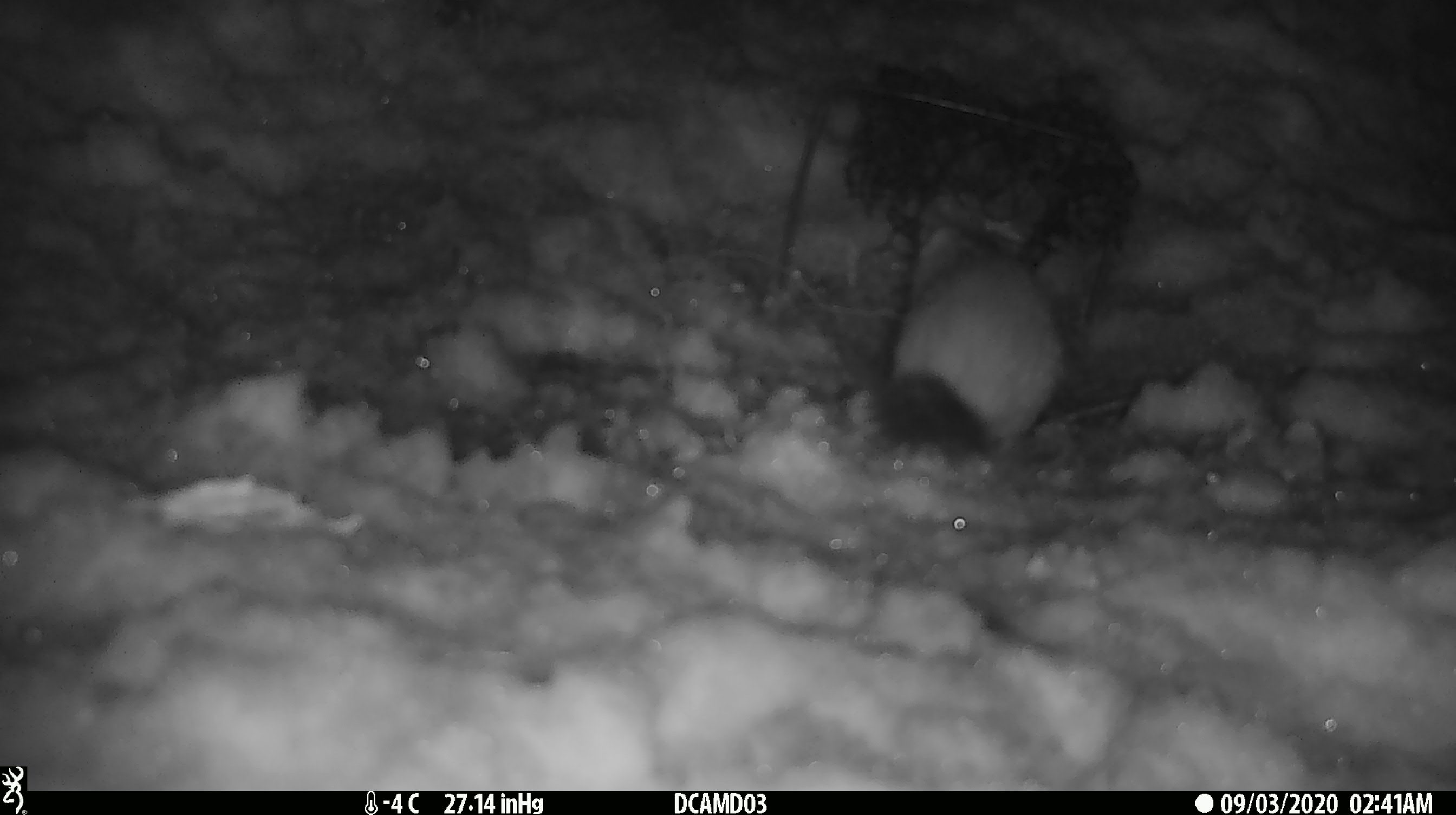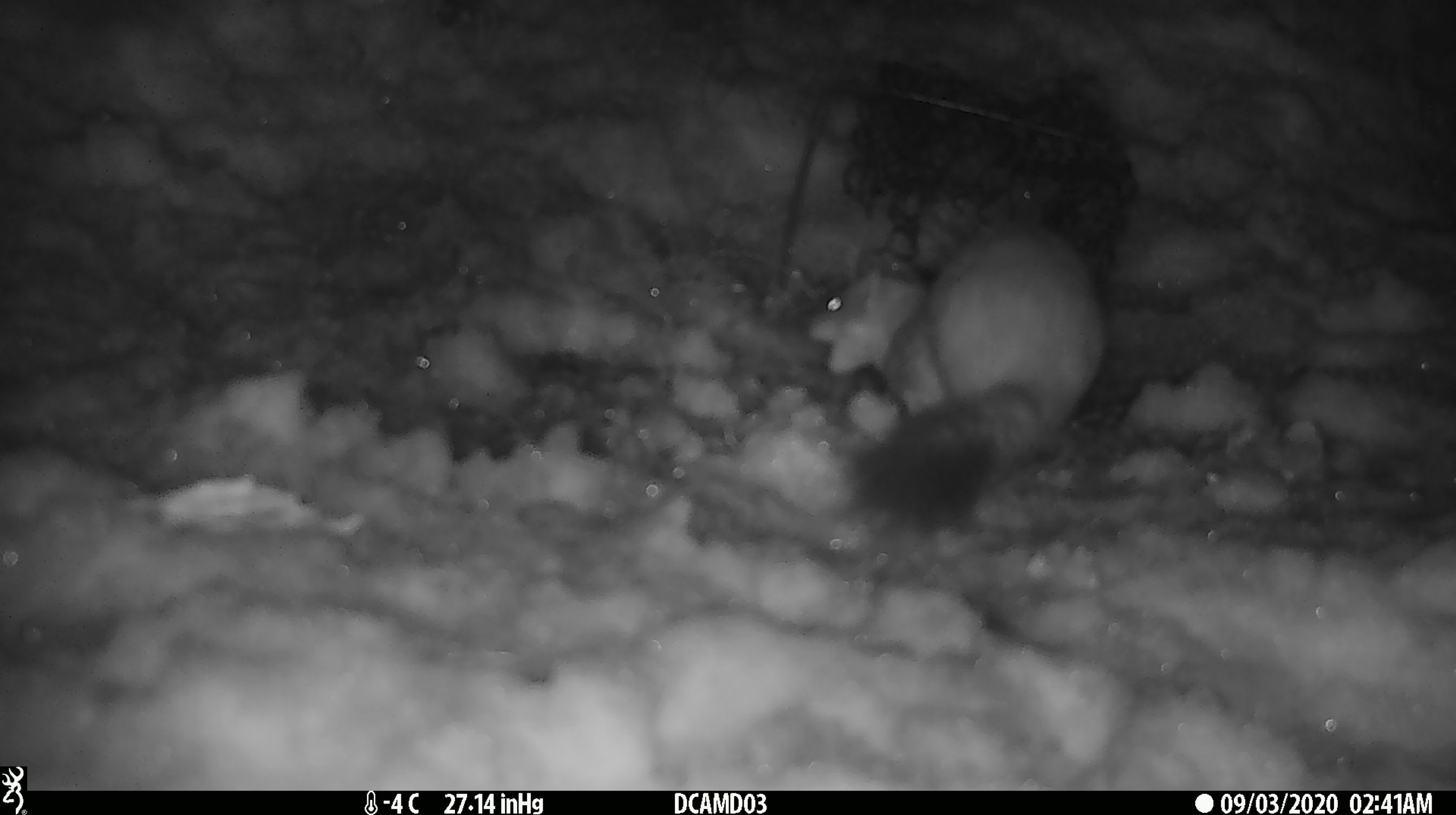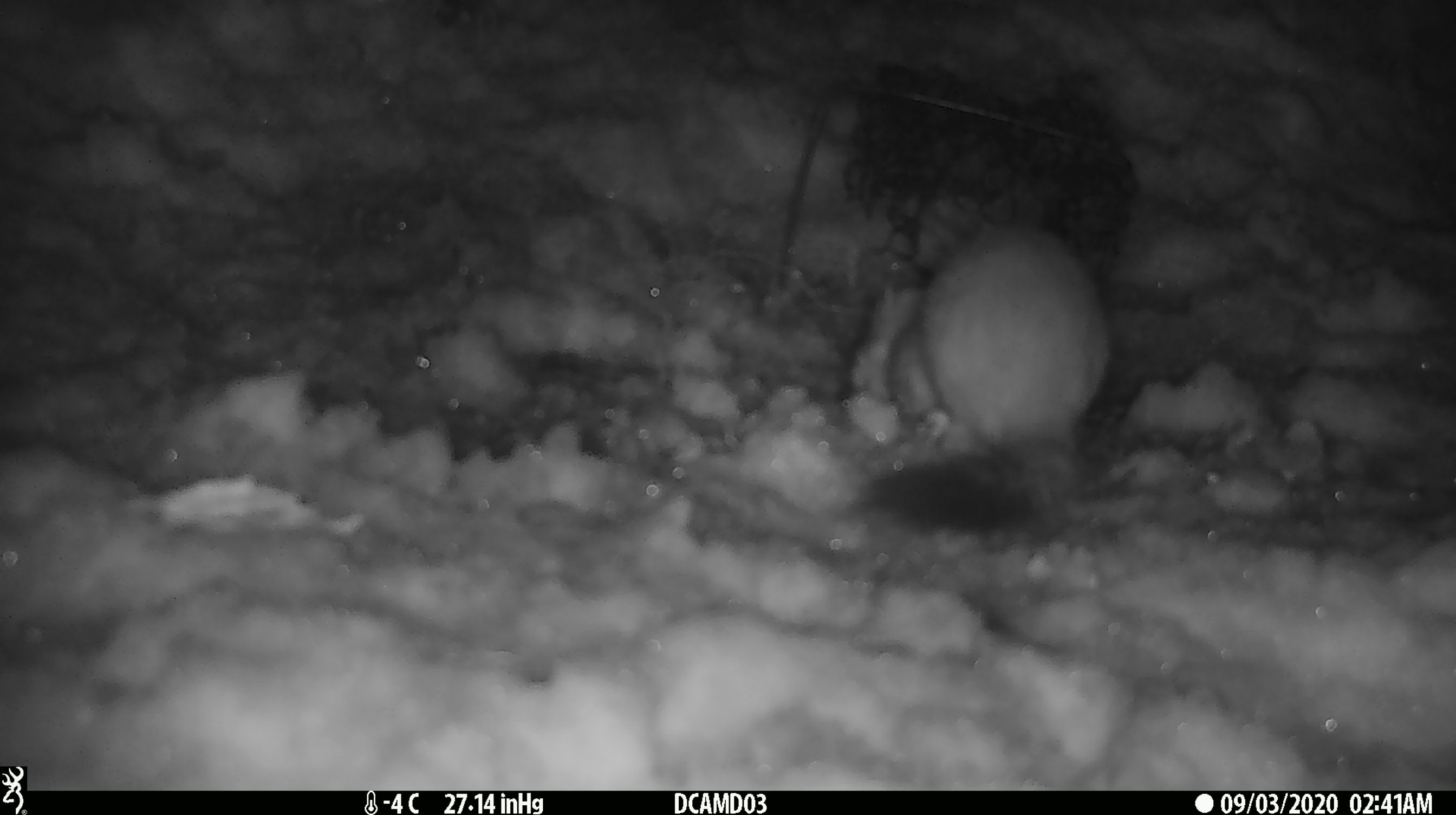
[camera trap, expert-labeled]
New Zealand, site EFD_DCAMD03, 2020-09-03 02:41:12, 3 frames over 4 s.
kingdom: Animalia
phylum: Chordata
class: Mammalia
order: Carnivora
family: Mustelidae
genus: Mustela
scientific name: Mustela erminea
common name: stoat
Stoat (Mustela erminea).